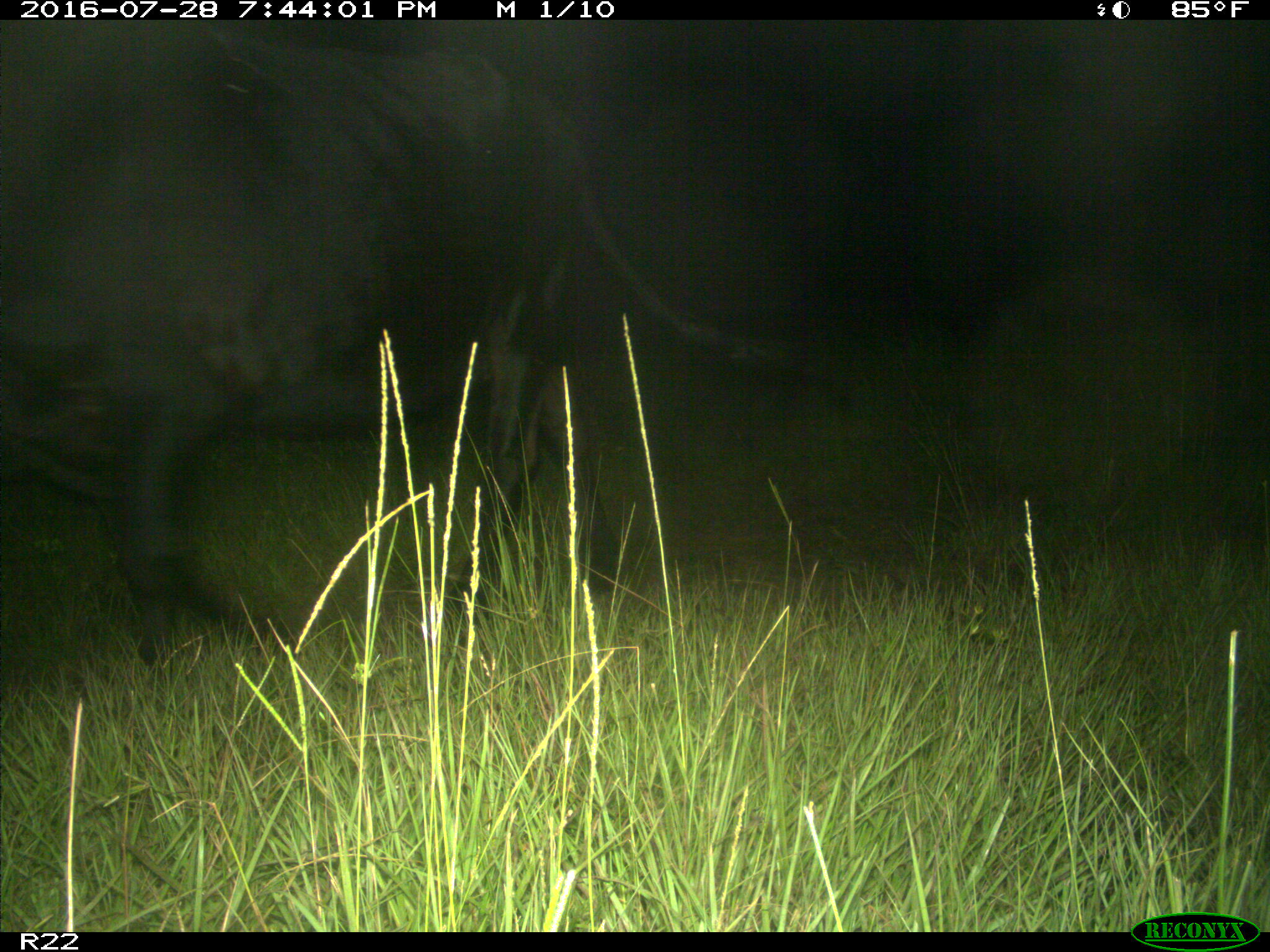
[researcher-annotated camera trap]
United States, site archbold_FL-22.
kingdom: Animalia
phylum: Chordata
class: Mammalia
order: Artiodactyla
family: Bovidae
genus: Bos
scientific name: Bos taurus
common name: domestic cow